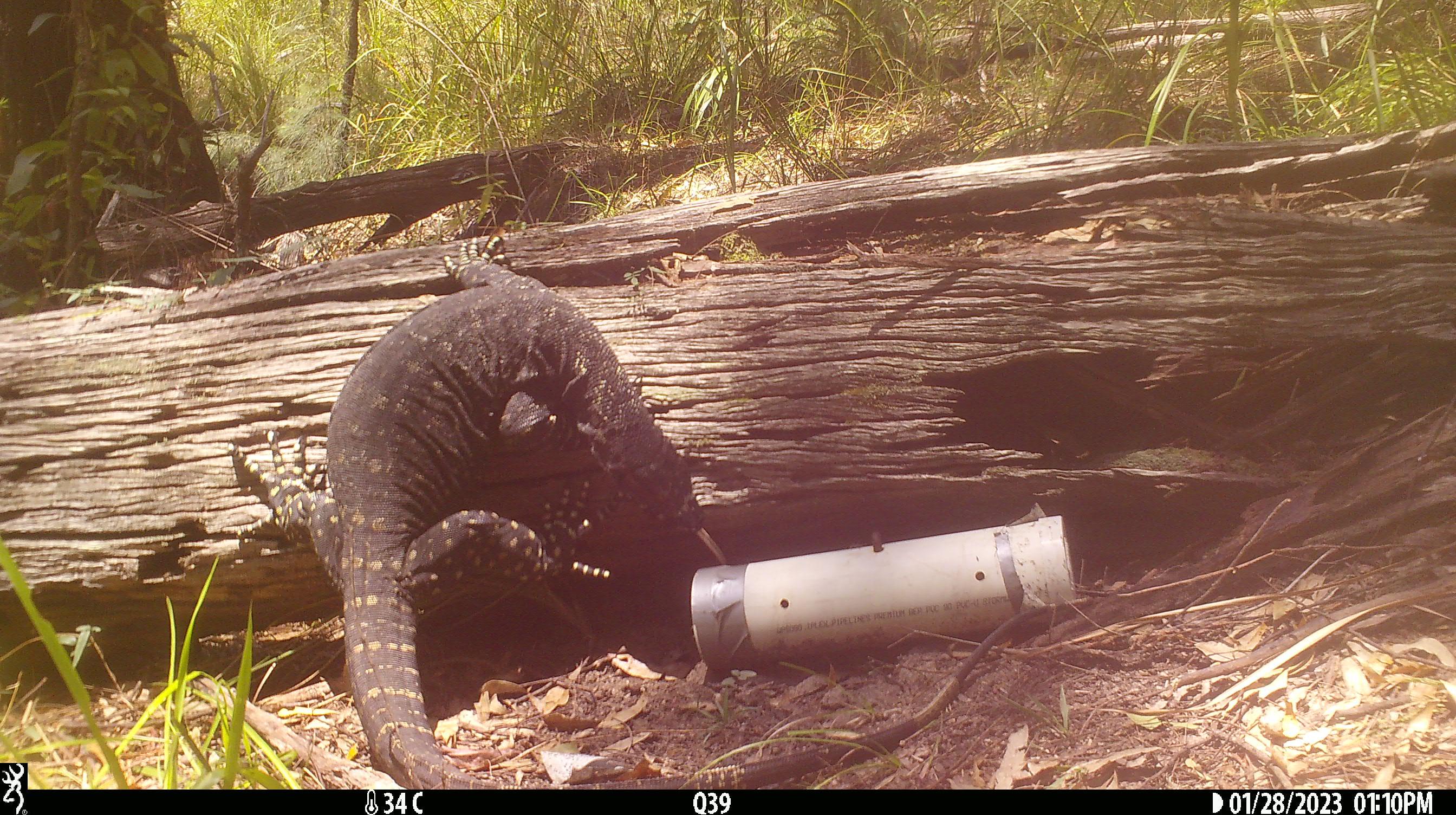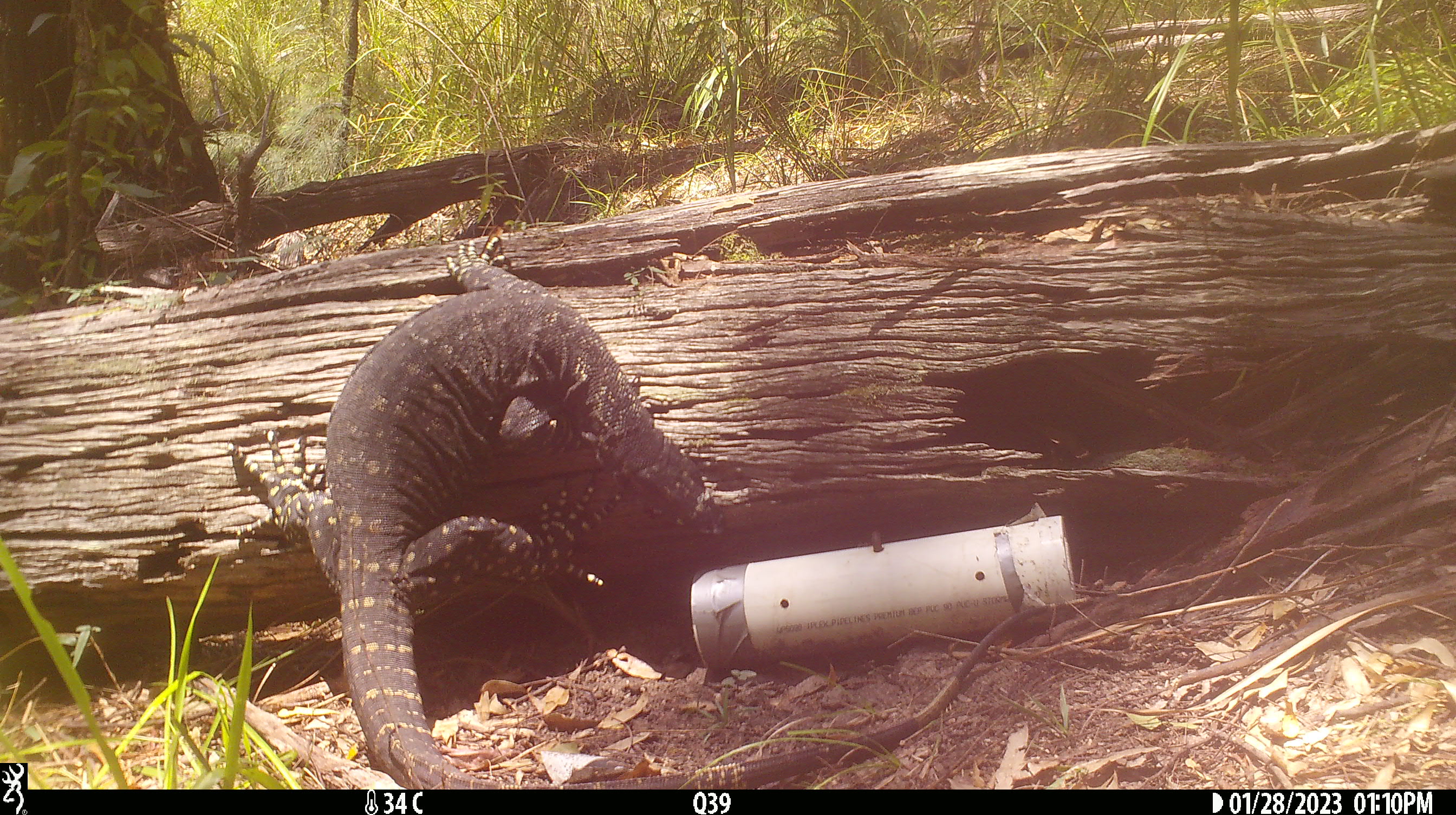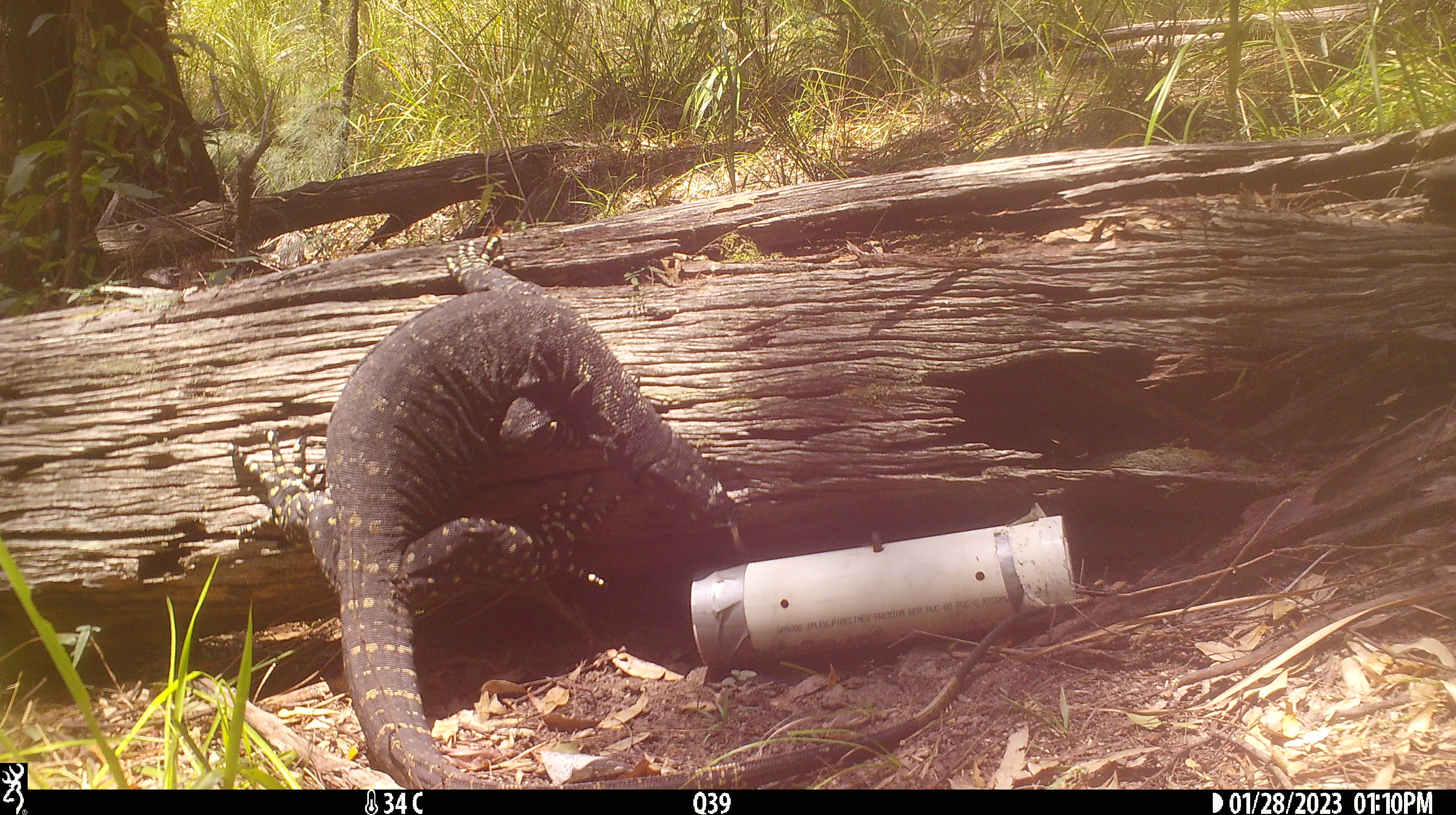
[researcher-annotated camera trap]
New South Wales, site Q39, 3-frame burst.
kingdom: Animalia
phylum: Chordata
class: Reptilia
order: Squamata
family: Varanidae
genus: Varanus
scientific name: Varanus varius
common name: lace monitor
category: goanna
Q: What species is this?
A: Goanna (lace monitor) (Varanus varius).